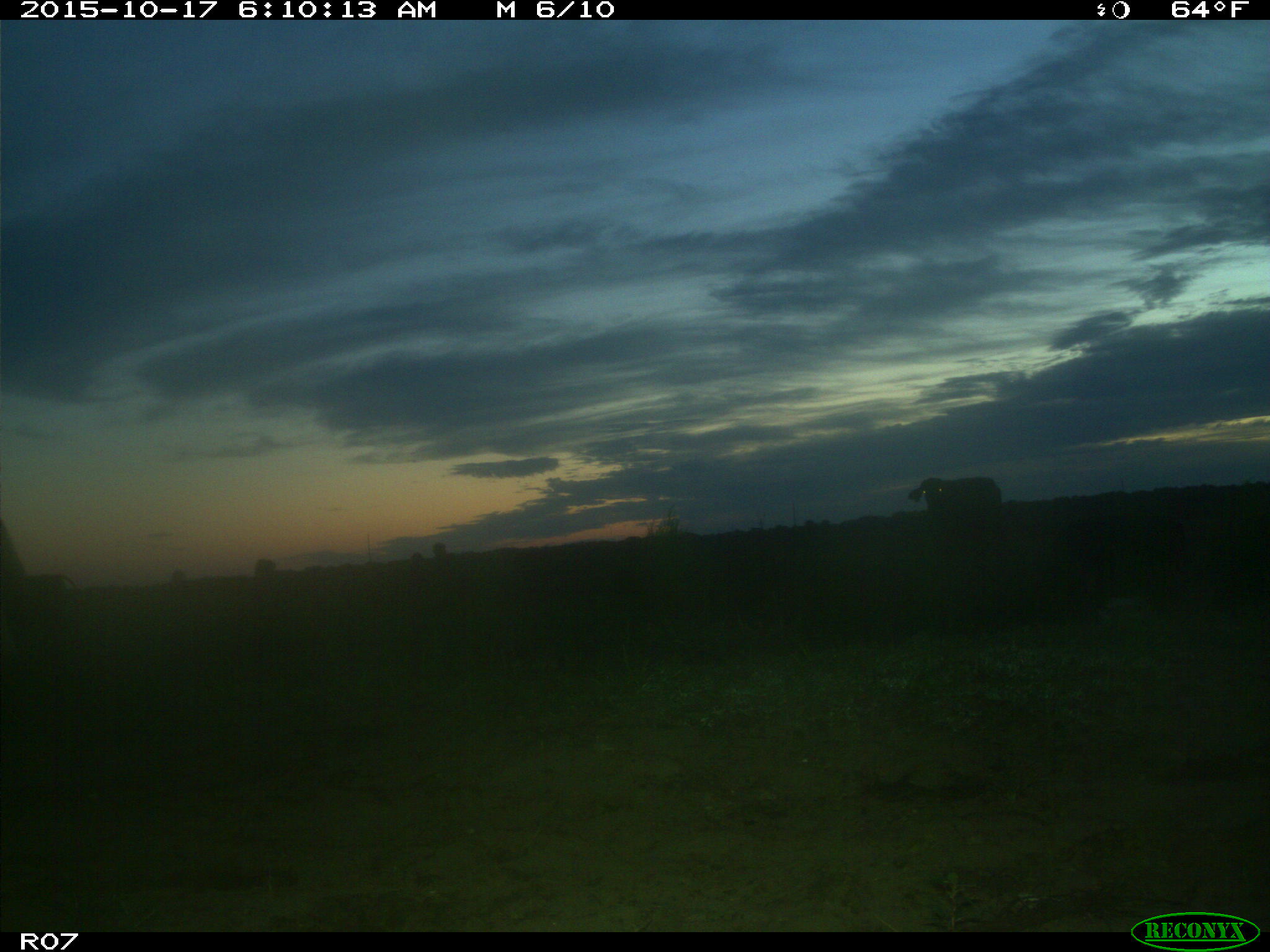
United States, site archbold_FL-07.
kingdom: Animalia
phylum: Chordata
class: Mammalia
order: Artiodactyla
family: Bovidae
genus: Bos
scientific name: Bos taurus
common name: domestic cow